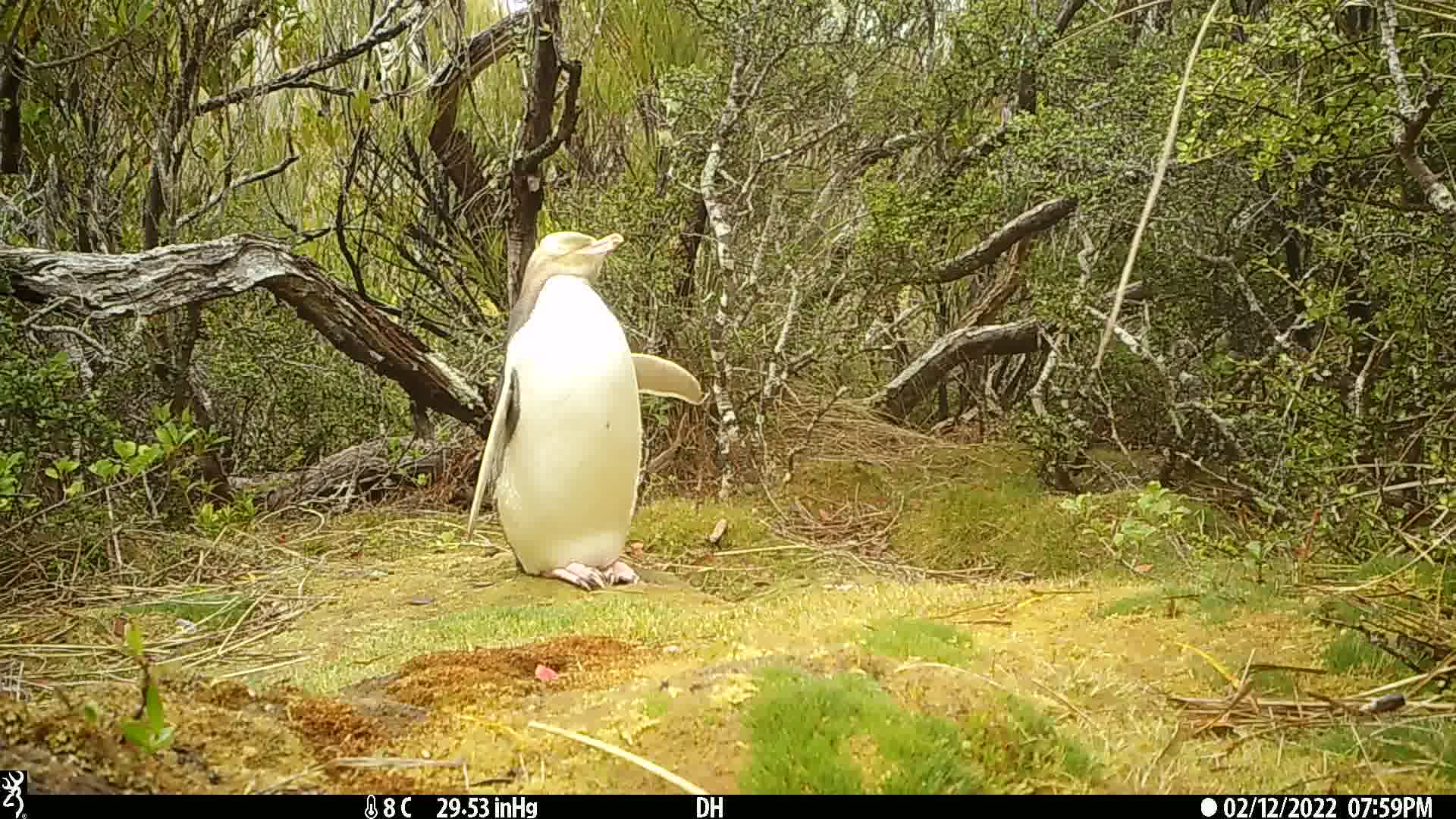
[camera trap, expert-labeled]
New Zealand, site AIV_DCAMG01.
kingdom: Animalia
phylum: Chordata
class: Aves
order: Sphenisciformes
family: Spheniscidae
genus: Megadyptes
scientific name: Megadyptes antipodes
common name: yellow-eyed penguin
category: yellow eyed penguin